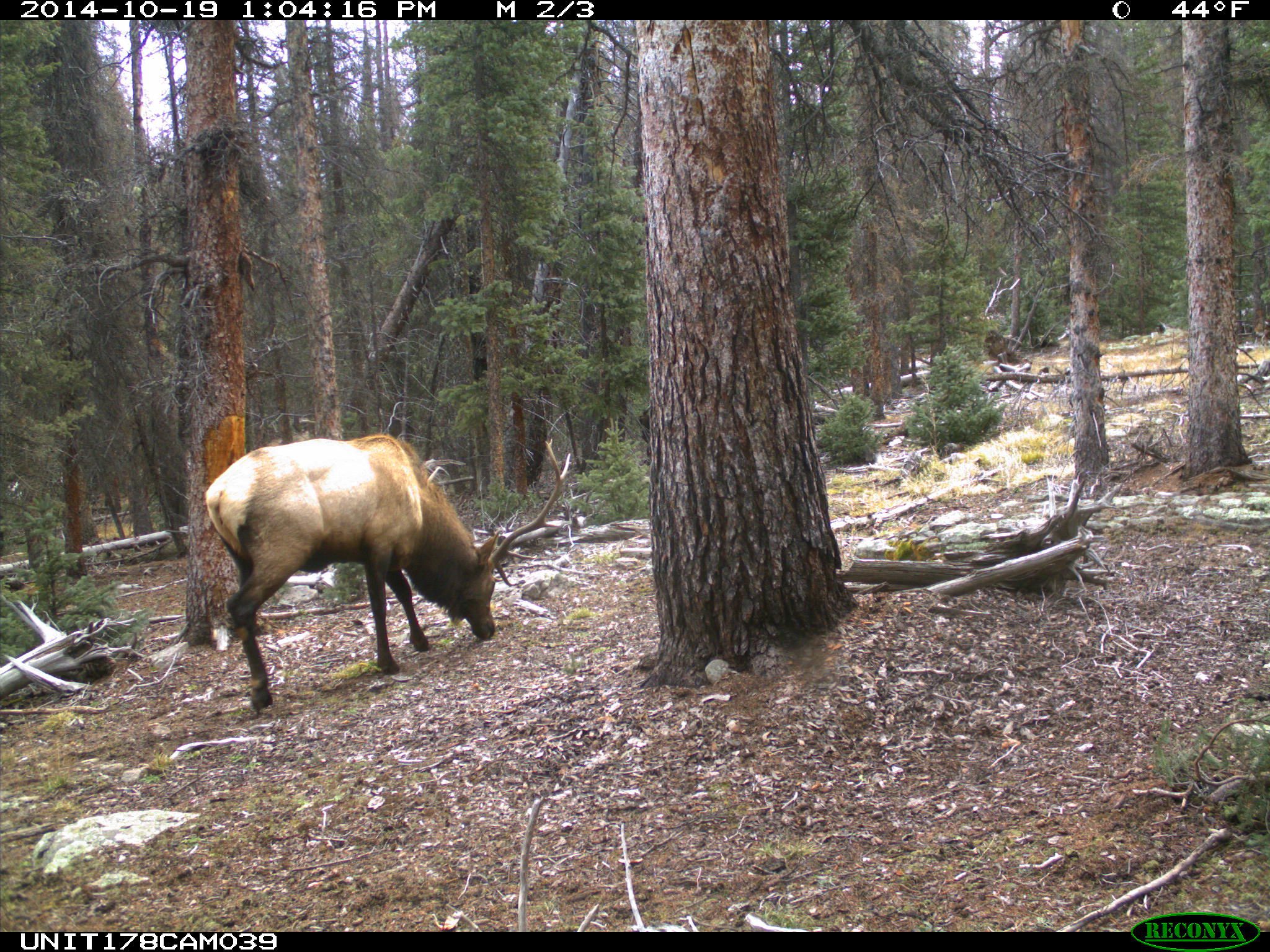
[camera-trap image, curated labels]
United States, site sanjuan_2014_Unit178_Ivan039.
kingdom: Animalia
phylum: Chordata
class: Mammalia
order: Artiodactyla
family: Cervidae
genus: Cervus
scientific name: Cervus elaphus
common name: red deer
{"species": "Cervus elaphus (red deer)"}